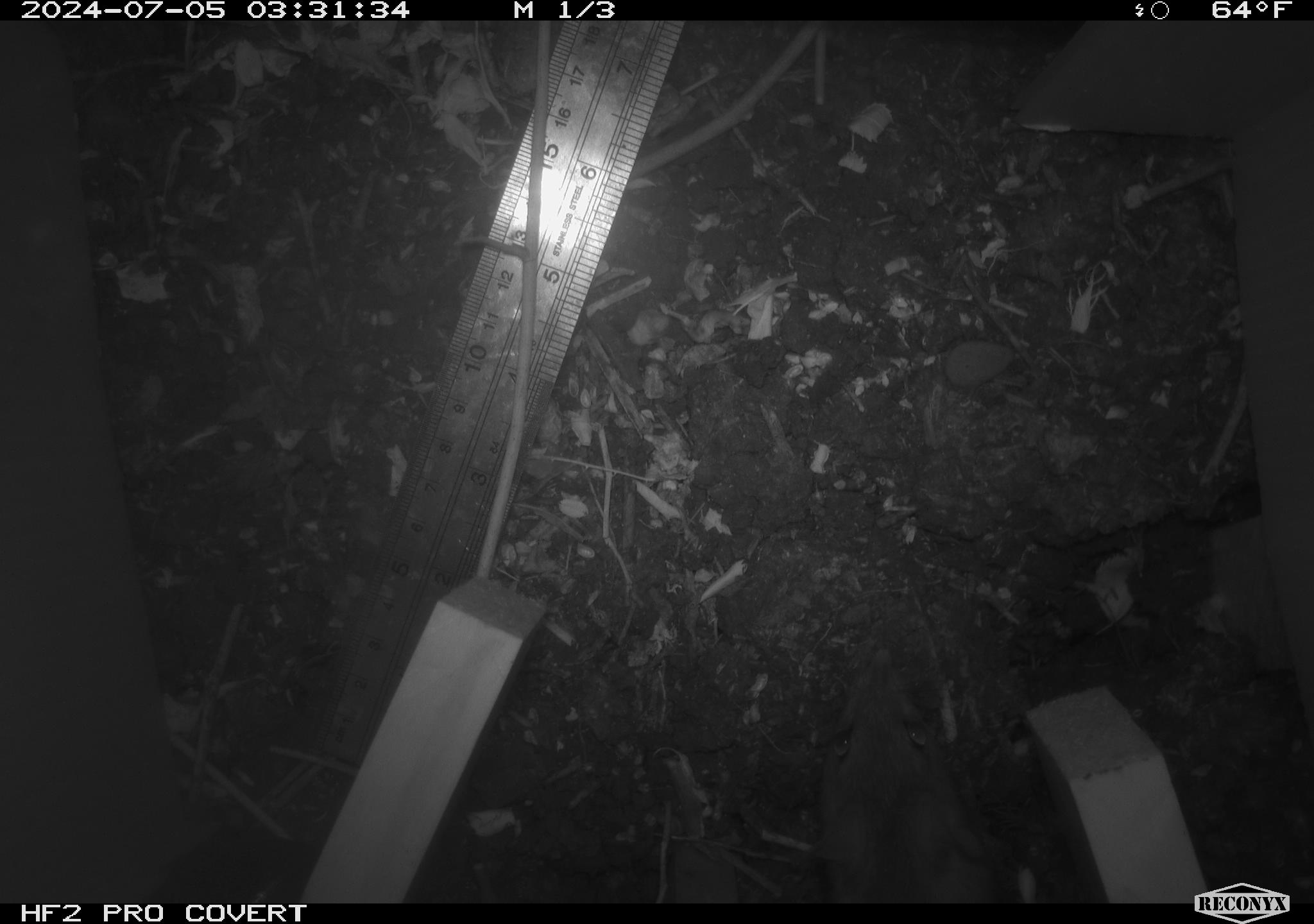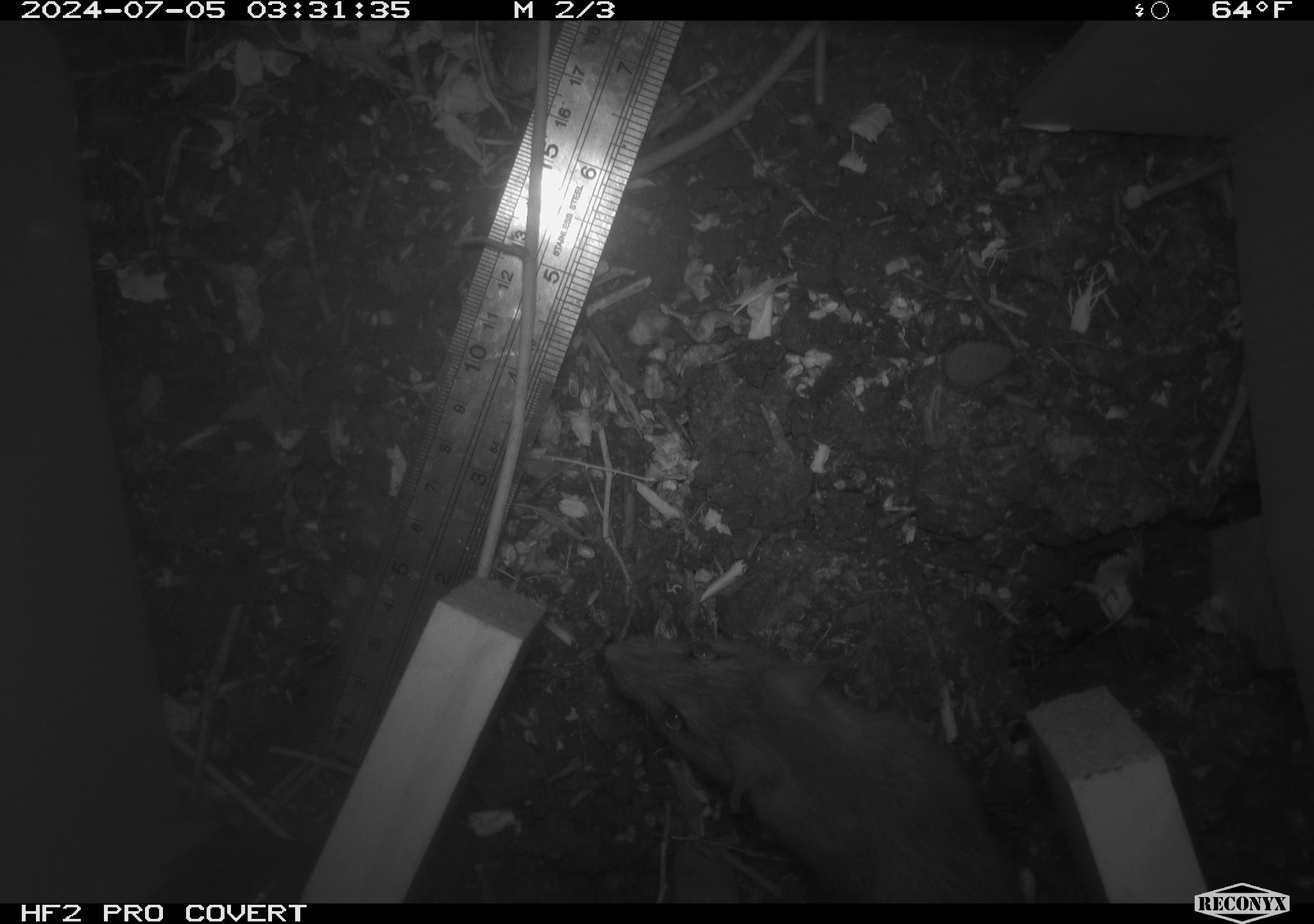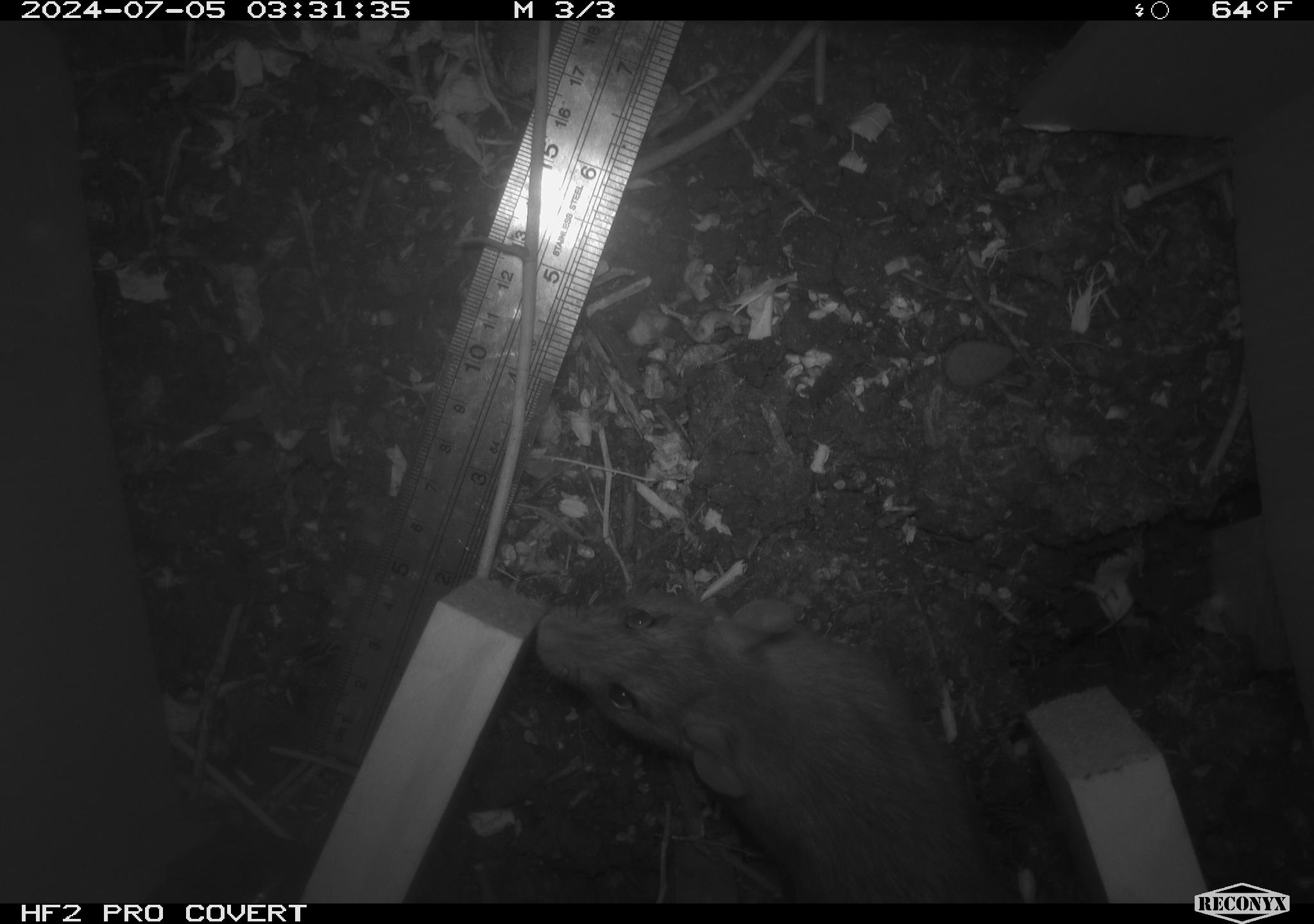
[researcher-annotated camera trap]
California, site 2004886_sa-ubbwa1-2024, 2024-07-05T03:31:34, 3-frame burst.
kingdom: Animalia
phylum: Chordata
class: Mammalia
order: Rodentia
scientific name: Rodentia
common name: woodrat or rat or mouse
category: woodrat or rat or mouse species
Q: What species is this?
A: Woodrat or rat or mouse species (woodrat or rat or mouse) (Rodentia).